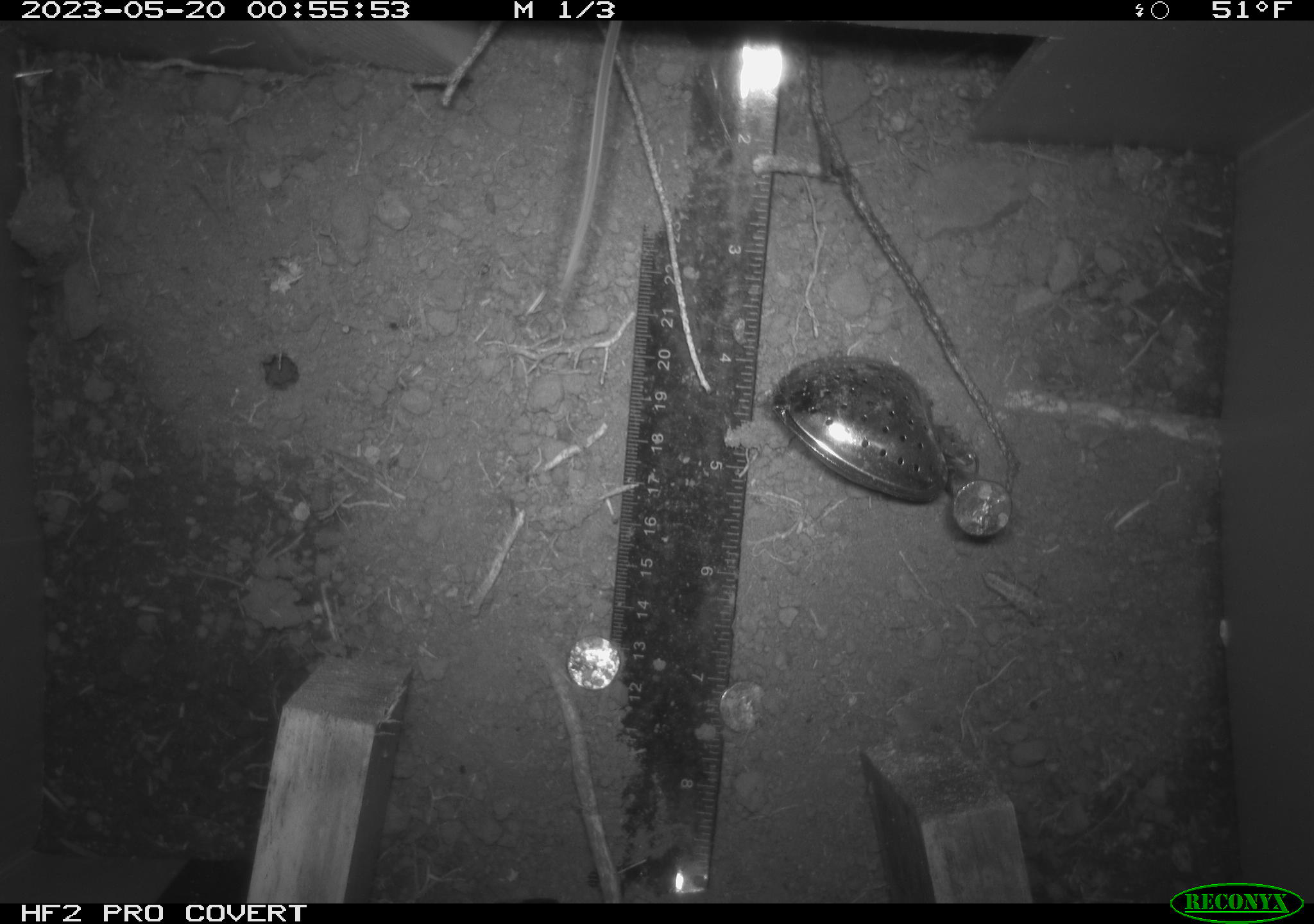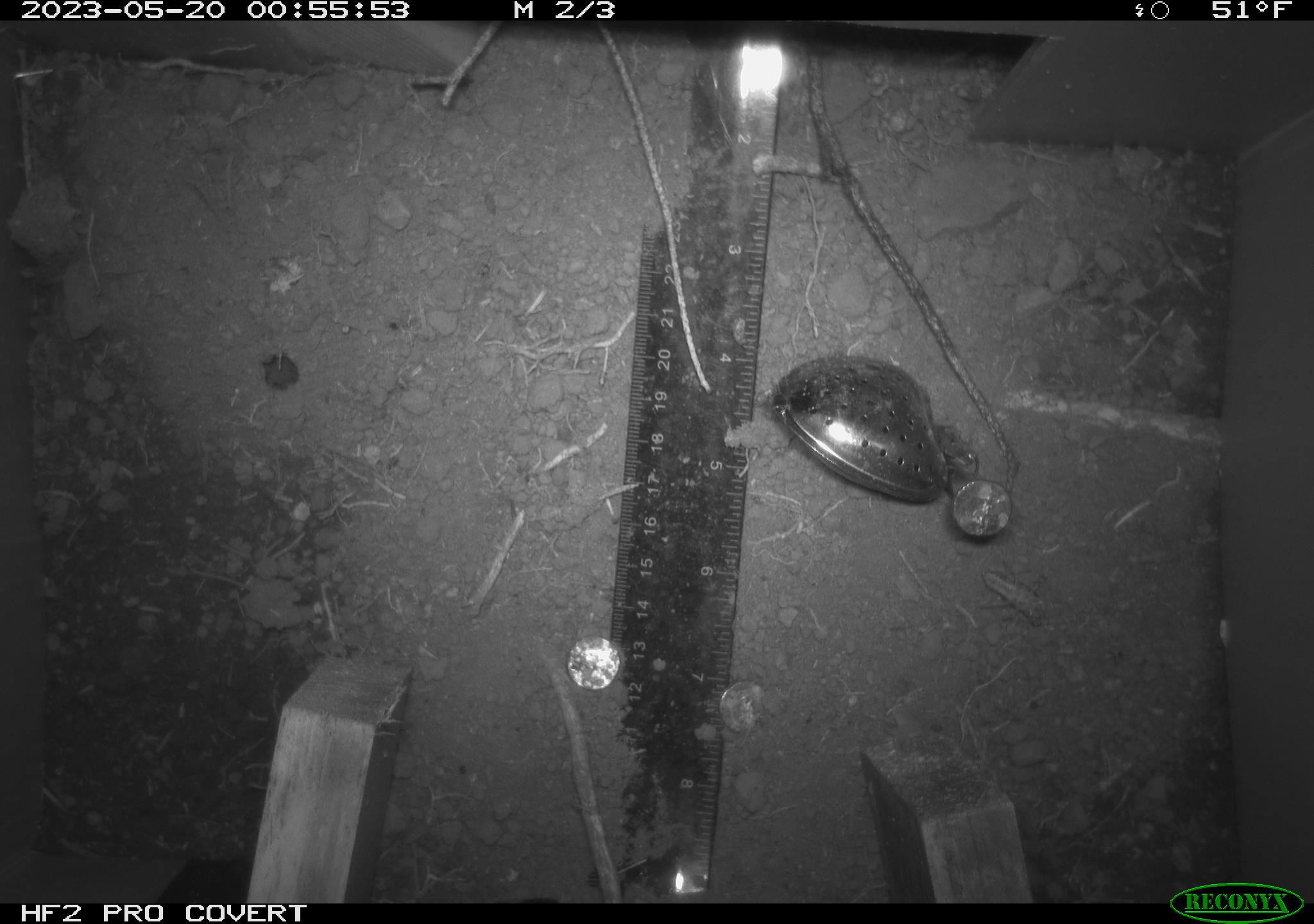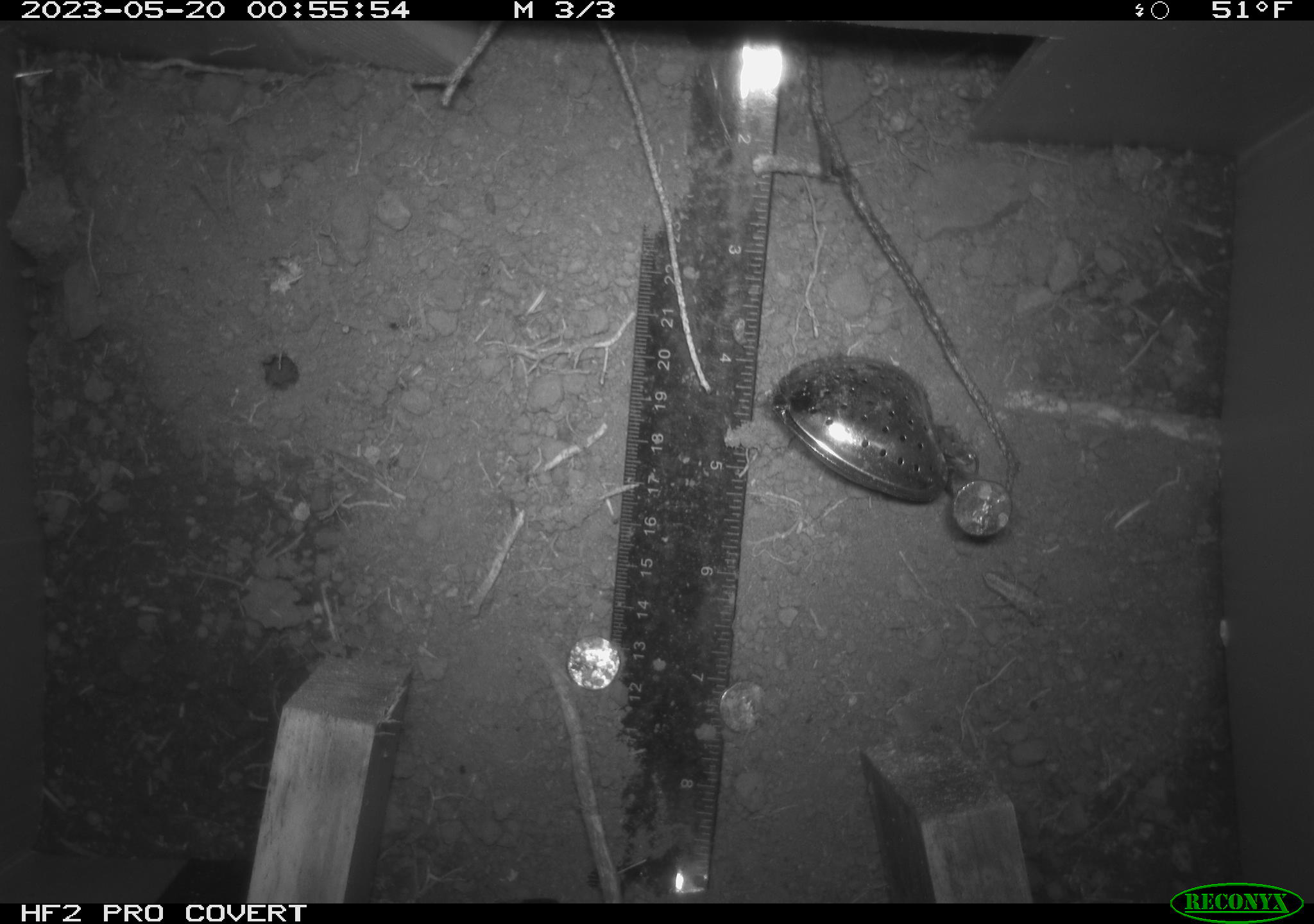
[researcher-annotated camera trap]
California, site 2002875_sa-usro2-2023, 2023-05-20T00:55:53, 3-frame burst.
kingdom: Animalia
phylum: Chordata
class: Mammalia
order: Rodentia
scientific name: Rodentia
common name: mouse species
Mouse species (Rodentia).